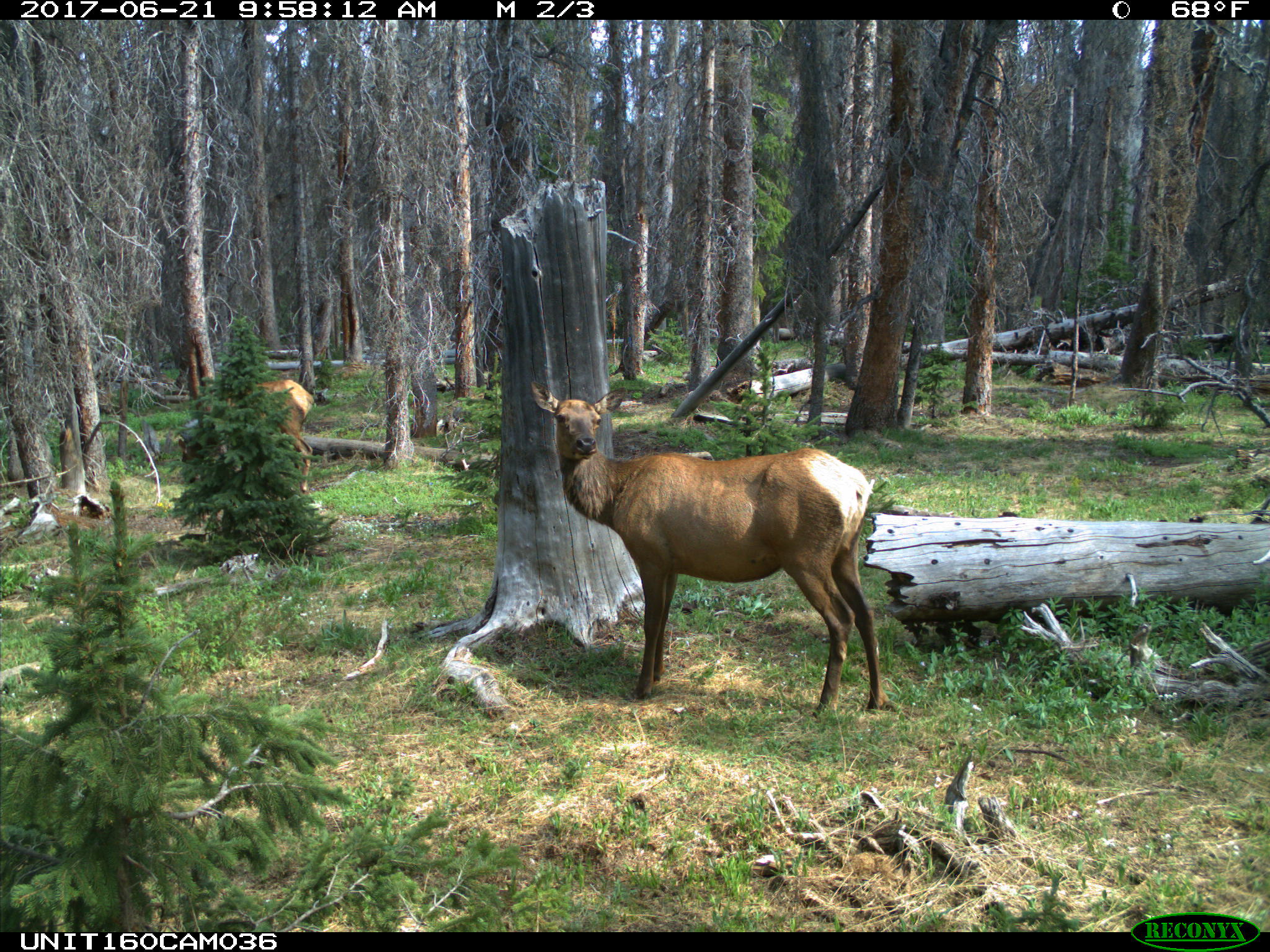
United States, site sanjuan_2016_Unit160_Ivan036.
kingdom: Animalia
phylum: Chordata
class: Mammalia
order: Artiodactyla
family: Cervidae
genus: Cervus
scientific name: Cervus elaphus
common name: red deer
Cervus elaphus (red deer).